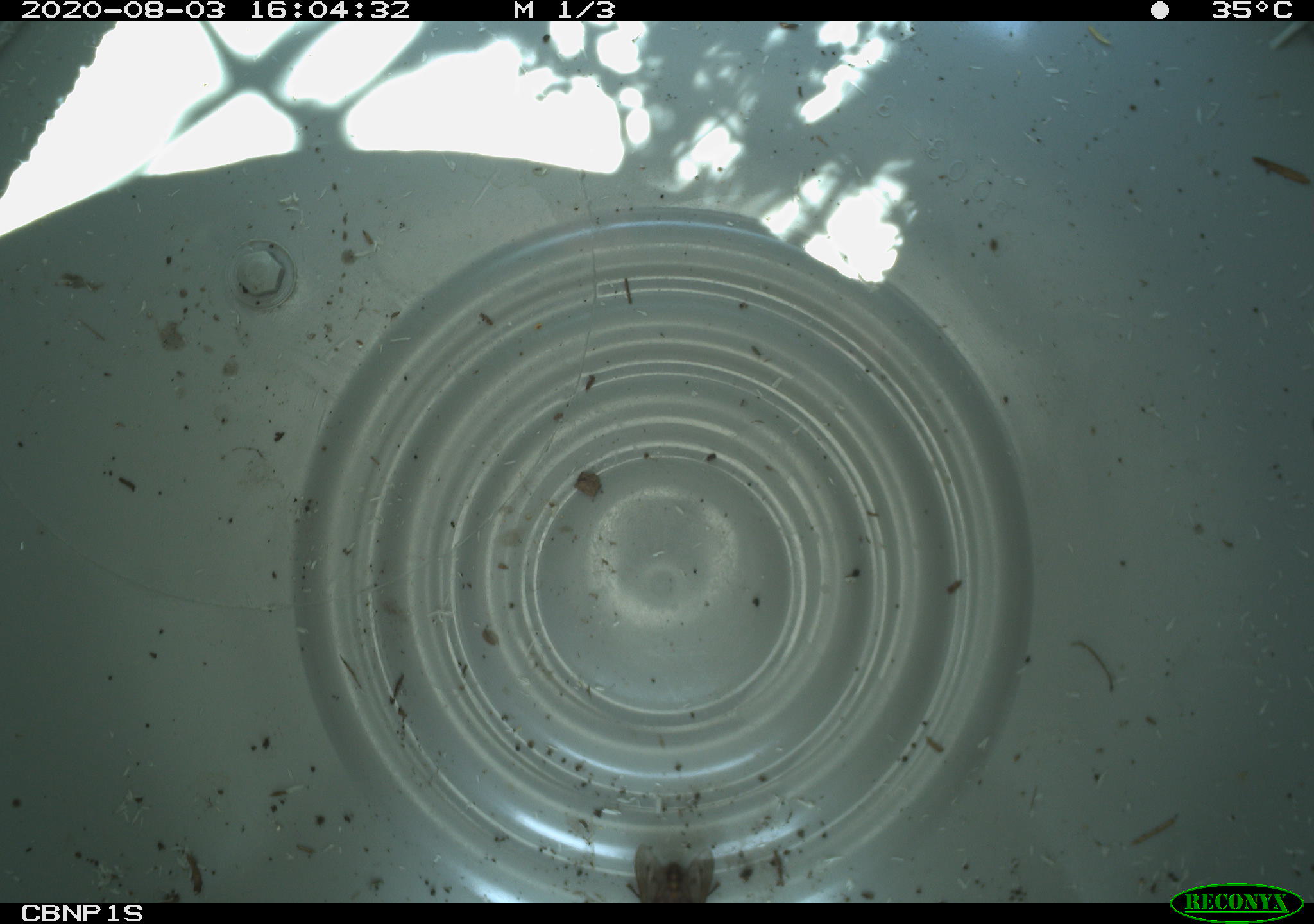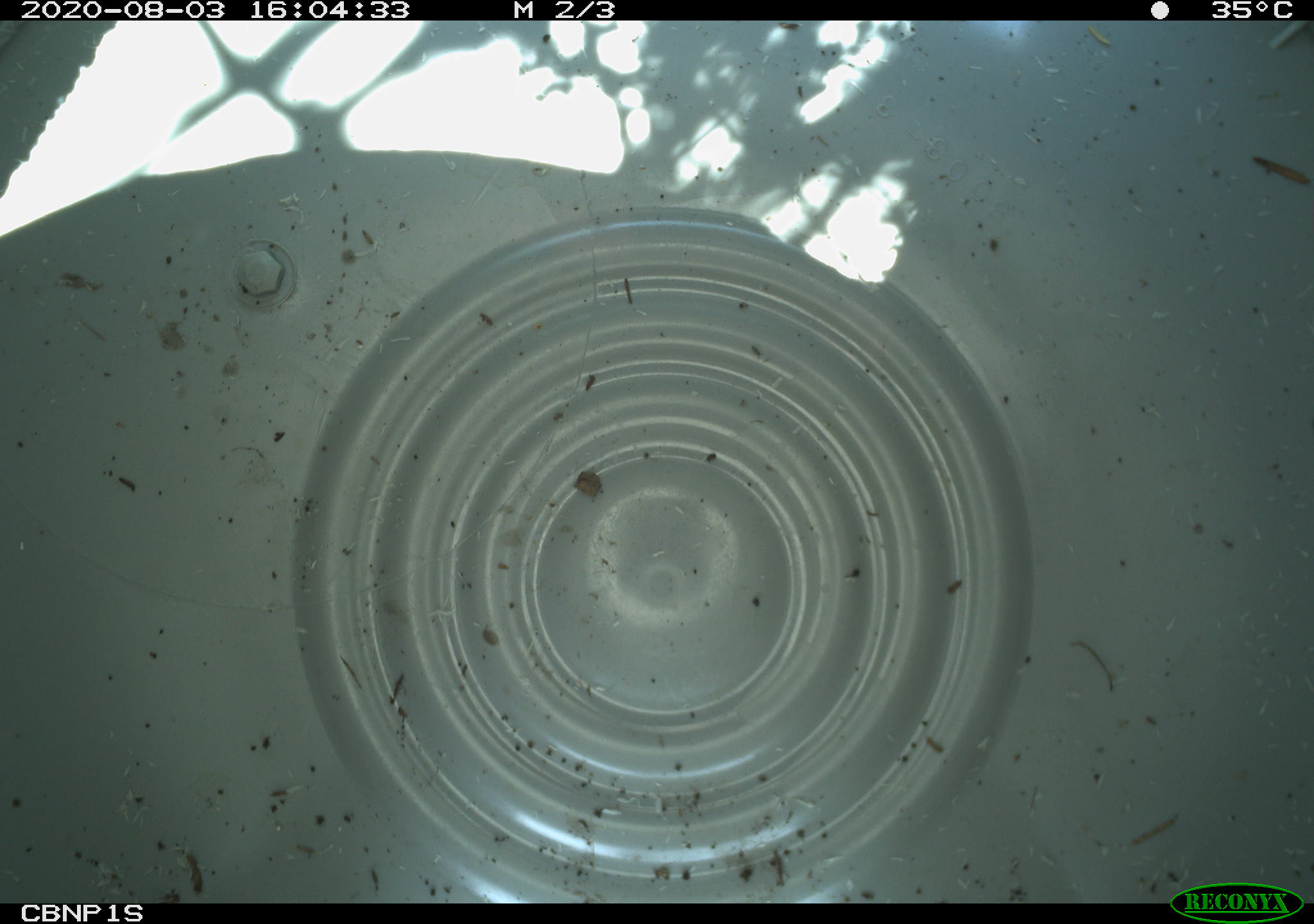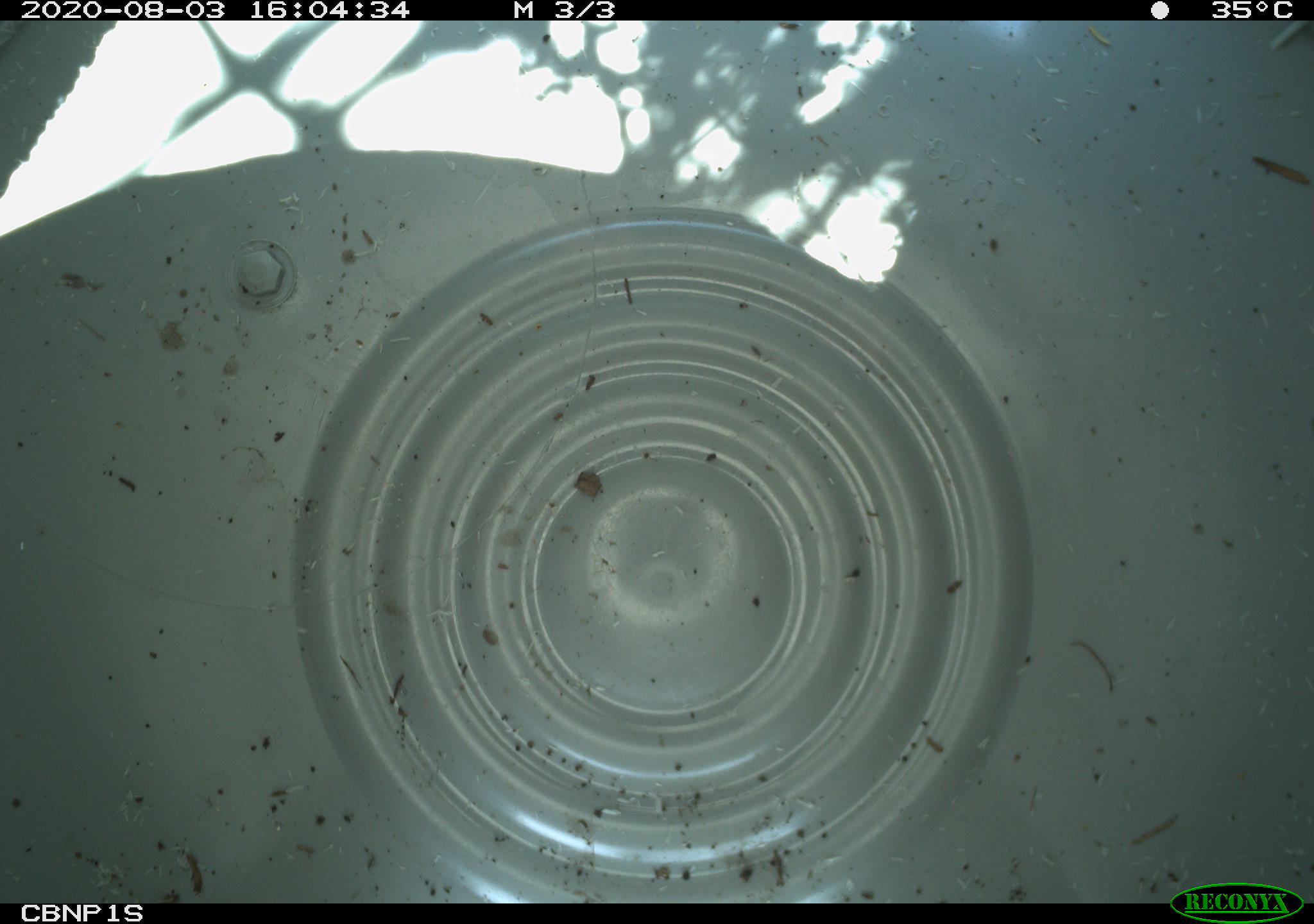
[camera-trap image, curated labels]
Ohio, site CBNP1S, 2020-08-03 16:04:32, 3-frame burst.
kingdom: Animalia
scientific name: Animalia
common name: animal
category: invertebrate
Invertebrate (animal) (Animalia).